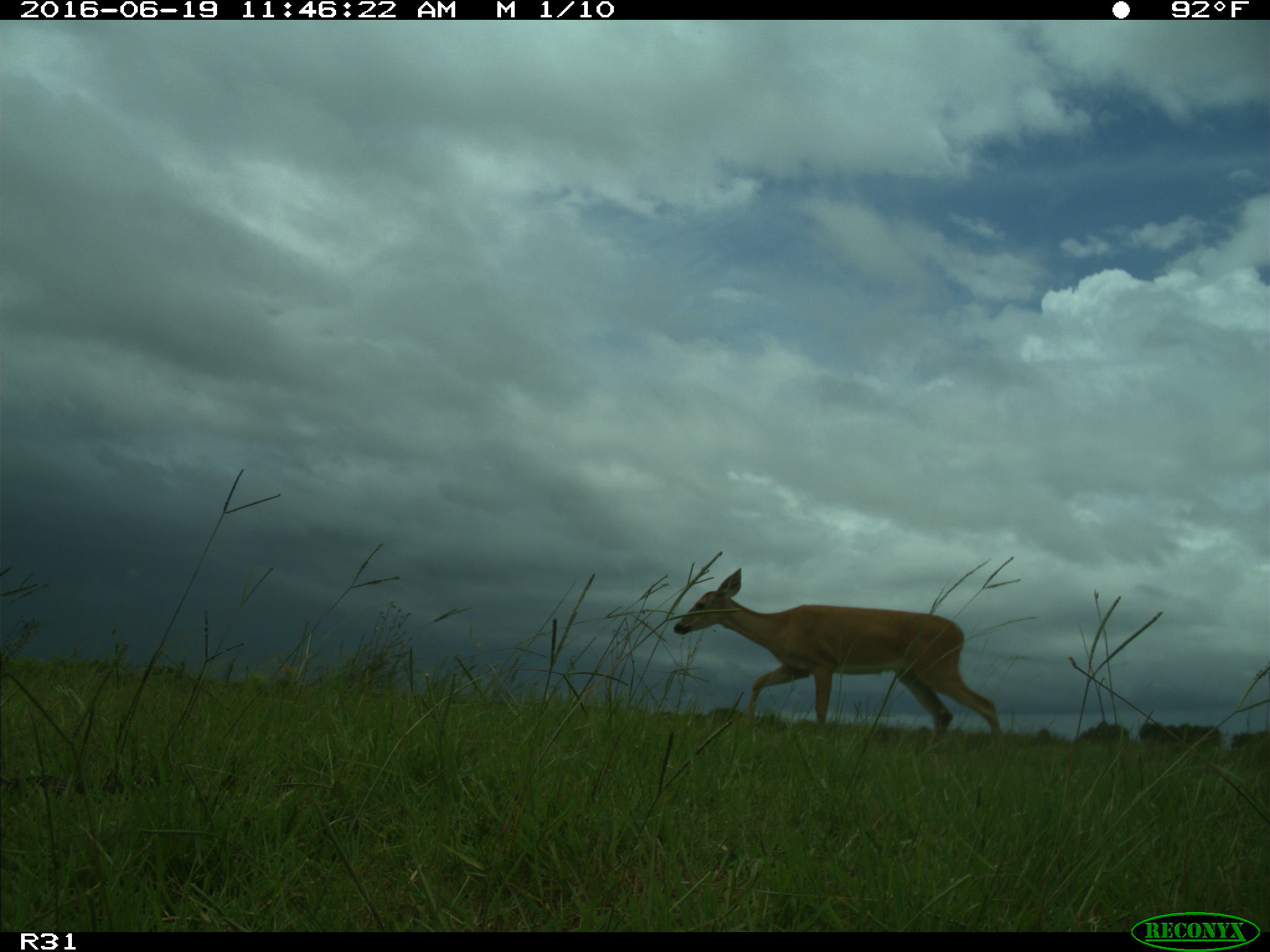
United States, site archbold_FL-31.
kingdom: Animalia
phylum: Chordata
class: Mammalia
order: Artiodactyla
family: Cervidae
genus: Odocoileus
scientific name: Odocoileus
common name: deer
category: unidentified deer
Unidentified deer (deer) (Odocoileus).